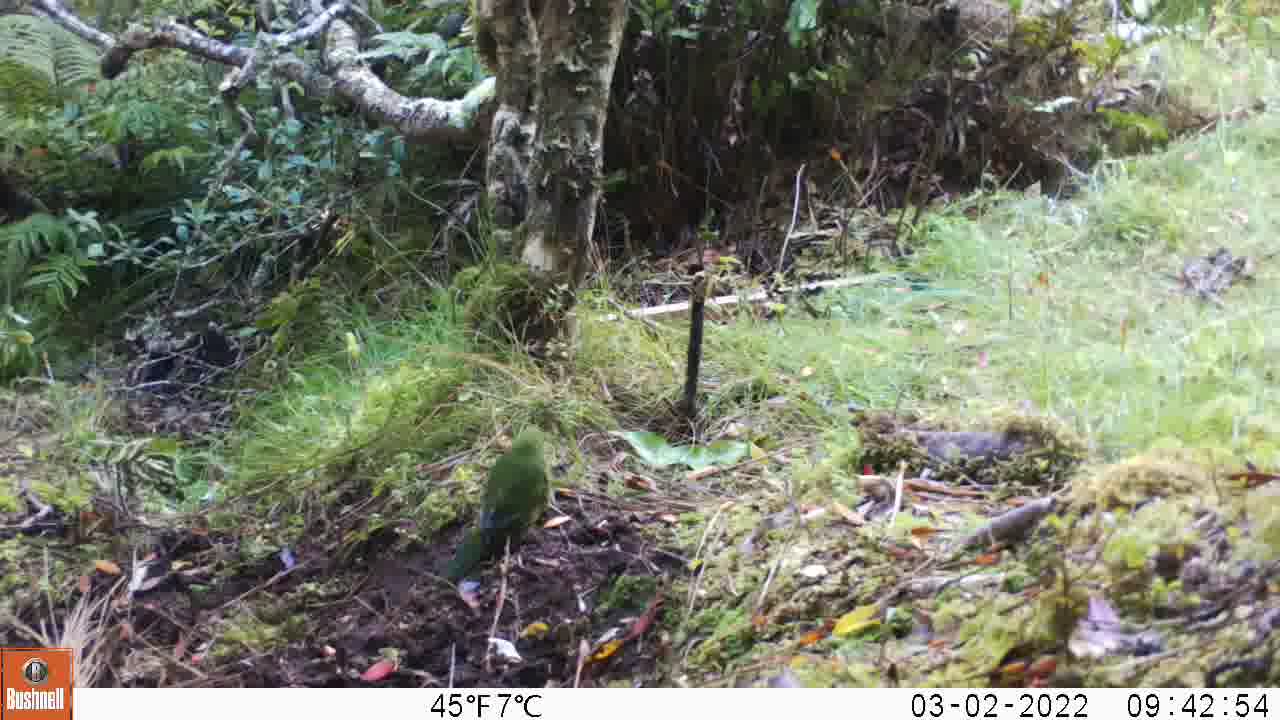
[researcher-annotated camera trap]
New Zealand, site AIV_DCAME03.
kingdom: Animalia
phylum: Chordata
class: Aves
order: Psittaciformes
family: Psittaculidae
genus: Cyanoramphus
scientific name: Cyanoramphus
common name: parakeet